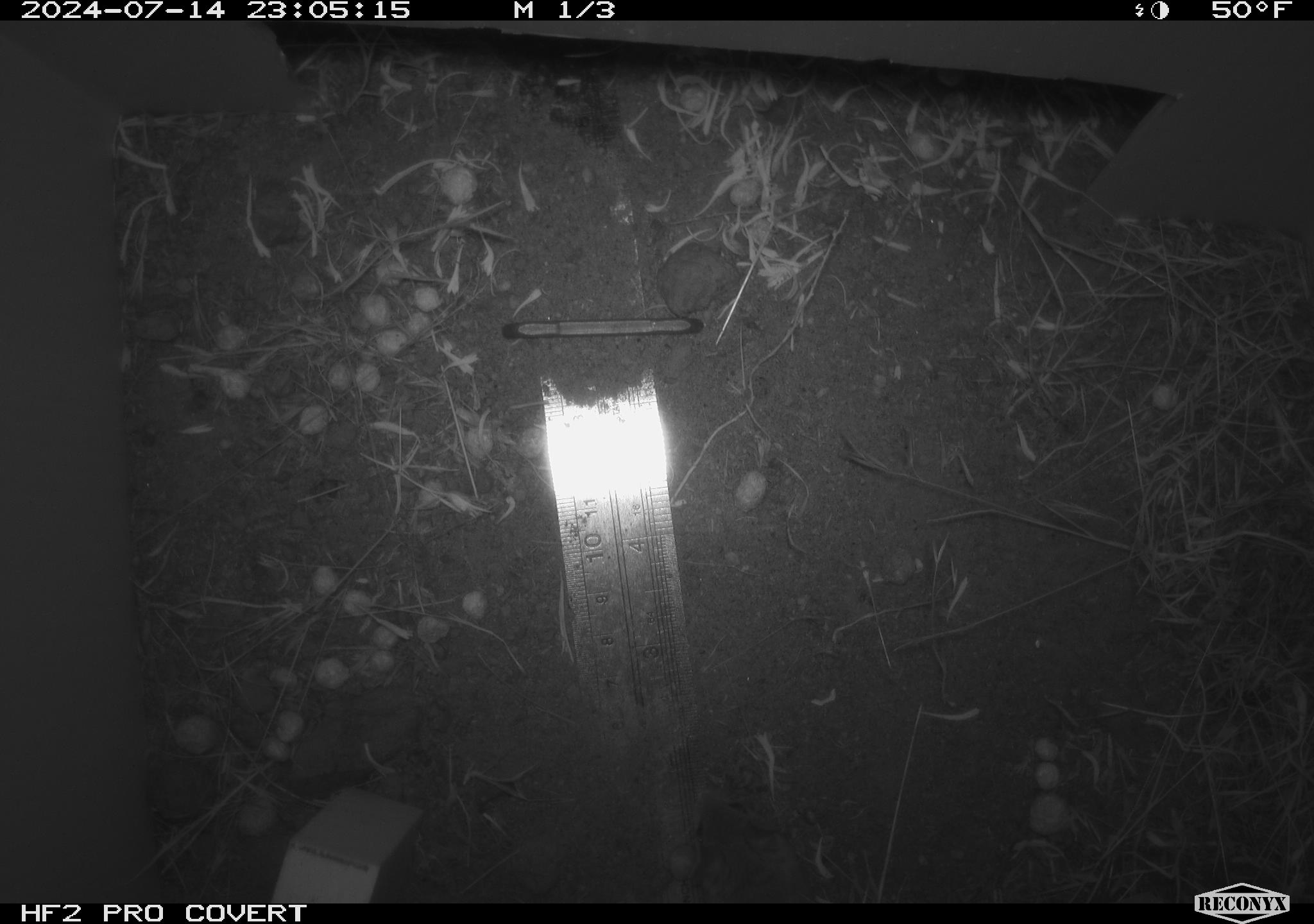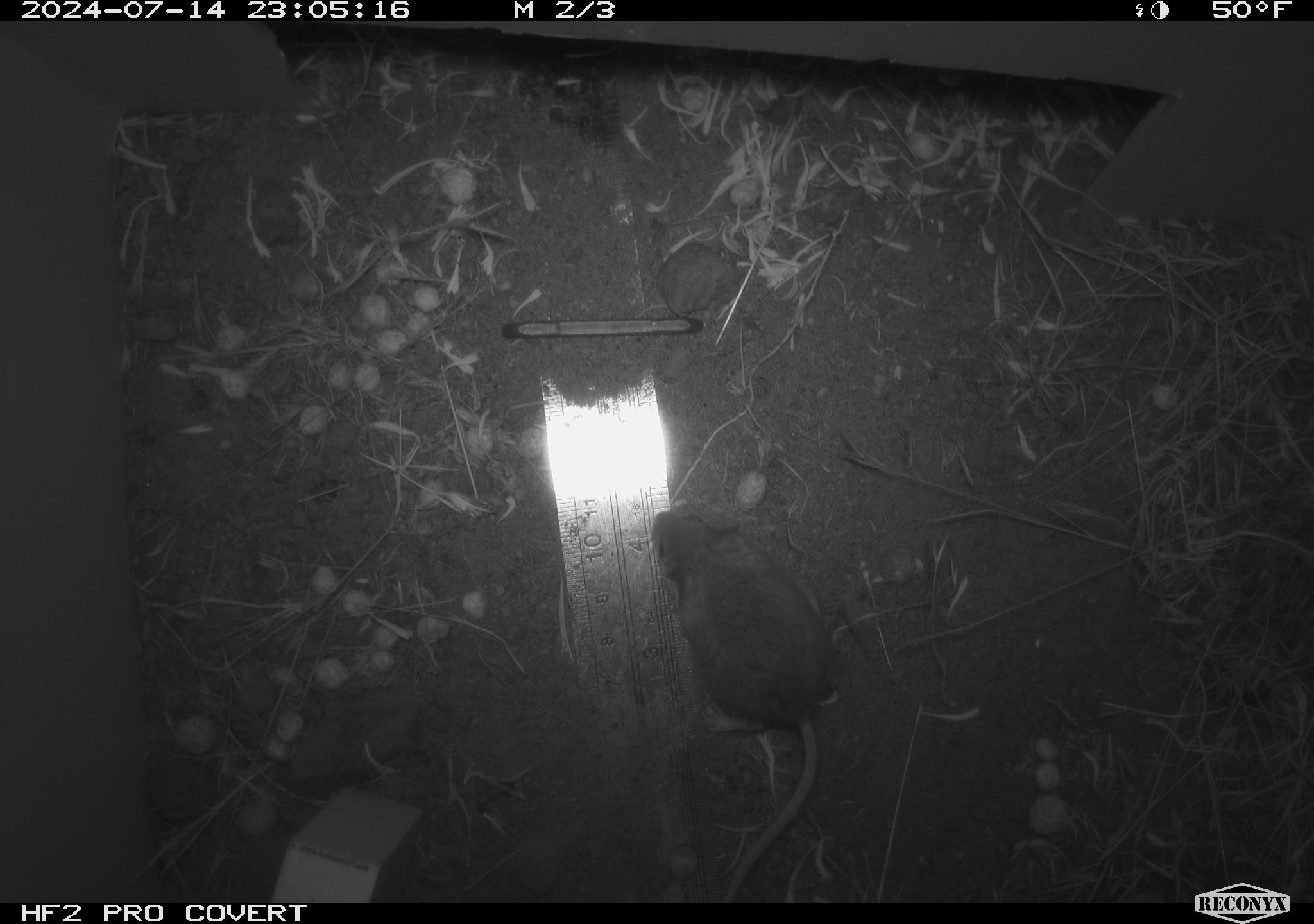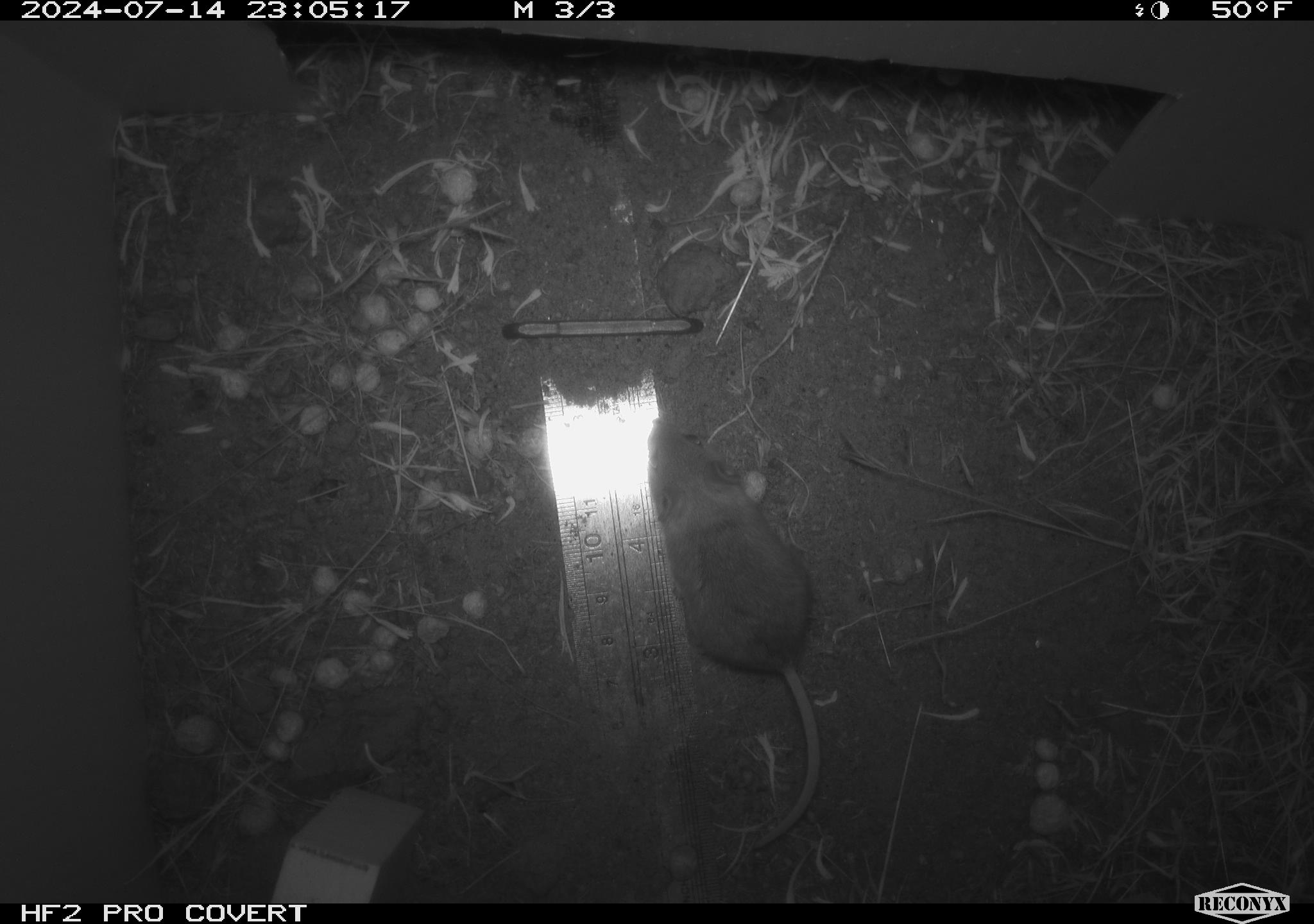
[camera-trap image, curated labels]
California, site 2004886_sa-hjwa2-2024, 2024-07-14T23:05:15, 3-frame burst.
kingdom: Animalia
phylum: Chordata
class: Mammalia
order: Rodentia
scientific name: Rodentia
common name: rodent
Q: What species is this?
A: Rodent (Rodentia).